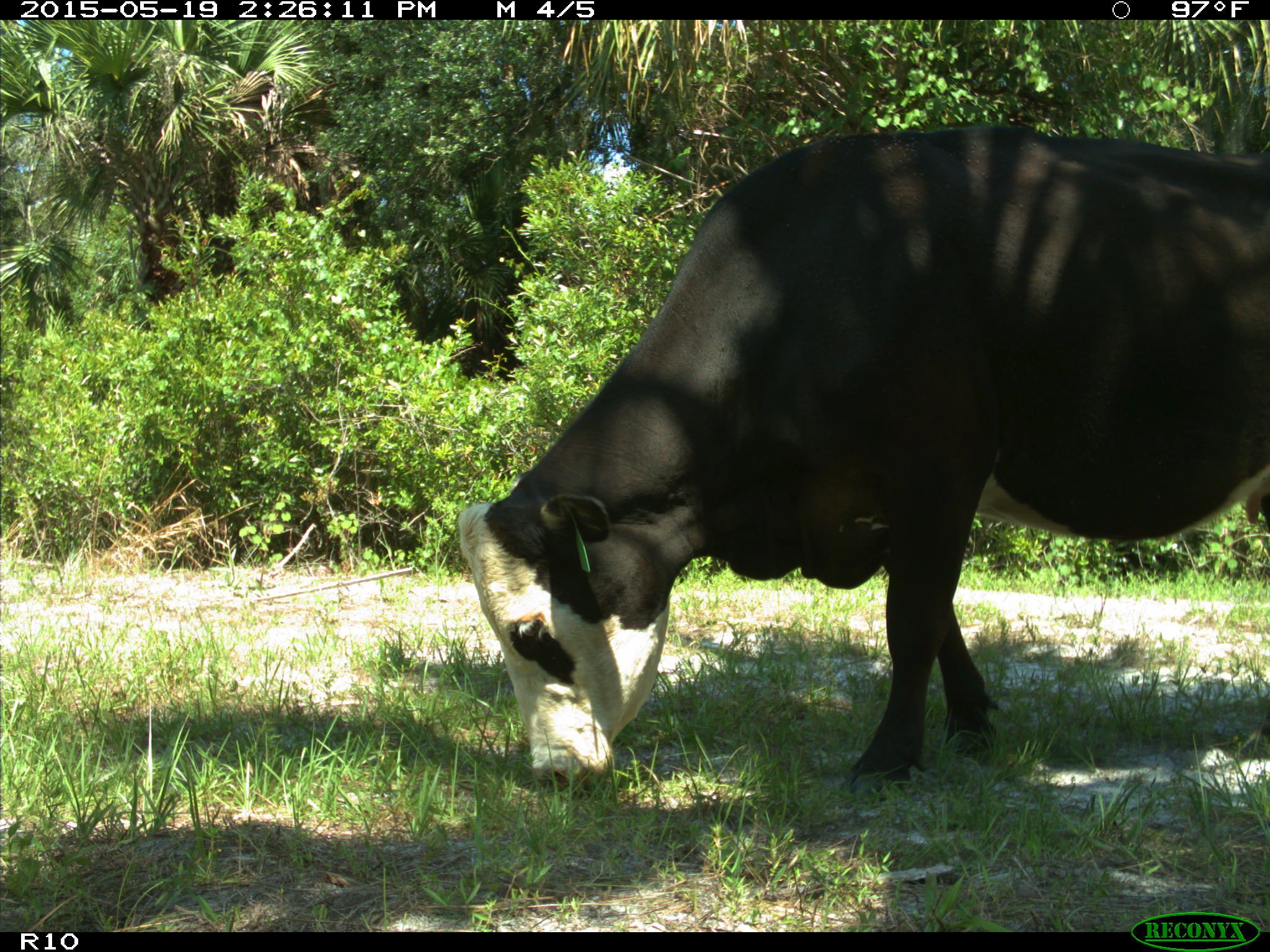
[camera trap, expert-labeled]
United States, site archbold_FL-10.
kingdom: Animalia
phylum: Chordata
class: Mammalia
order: Artiodactyla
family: Bovidae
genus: Bos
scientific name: Bos taurus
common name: domestic cow